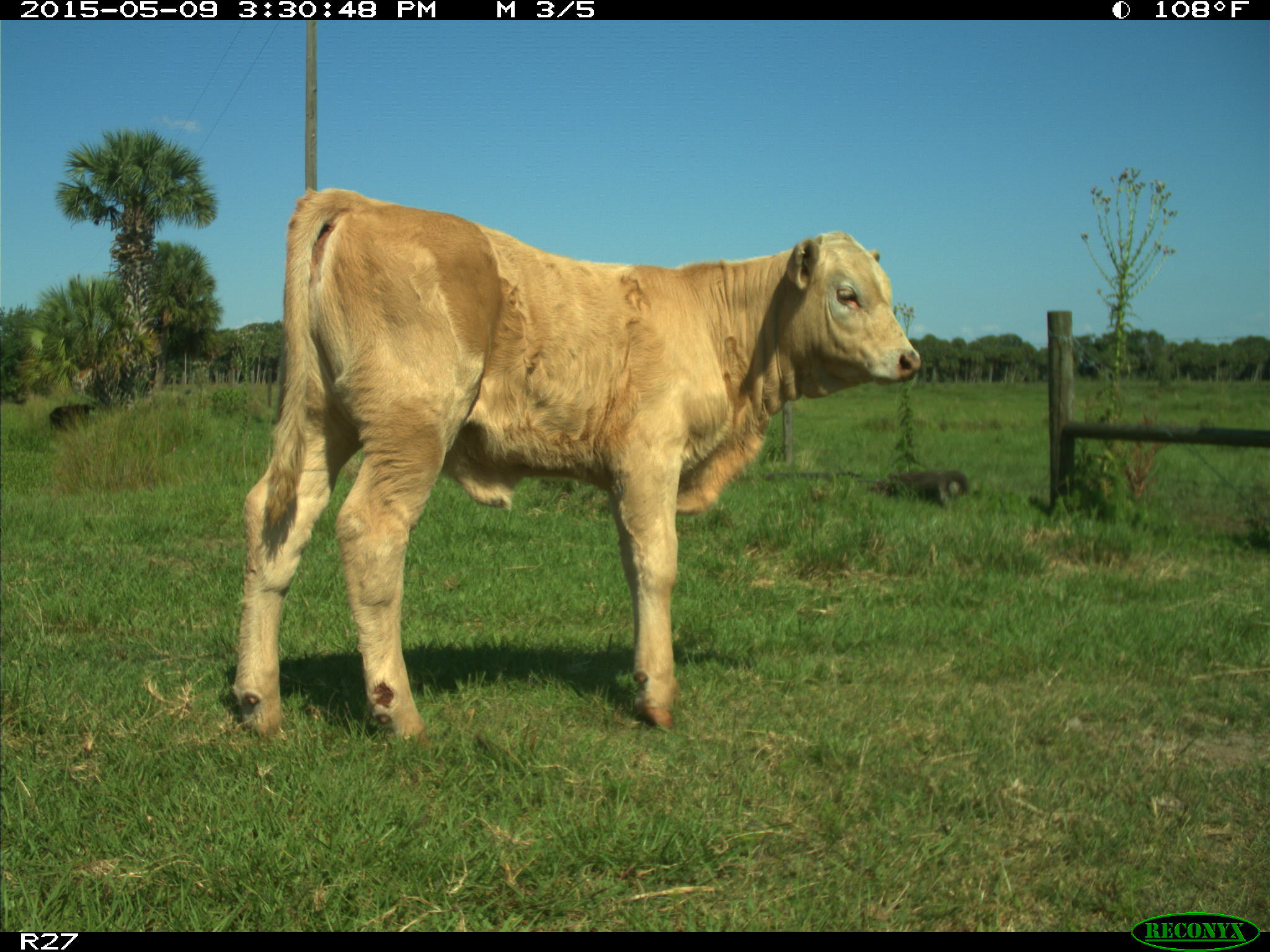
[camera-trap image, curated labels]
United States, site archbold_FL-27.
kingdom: Animalia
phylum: Chordata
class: Mammalia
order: Artiodactyla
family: Bovidae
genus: Bos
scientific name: Bos taurus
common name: domestic cow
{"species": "Bos taurus (domestic cow)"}